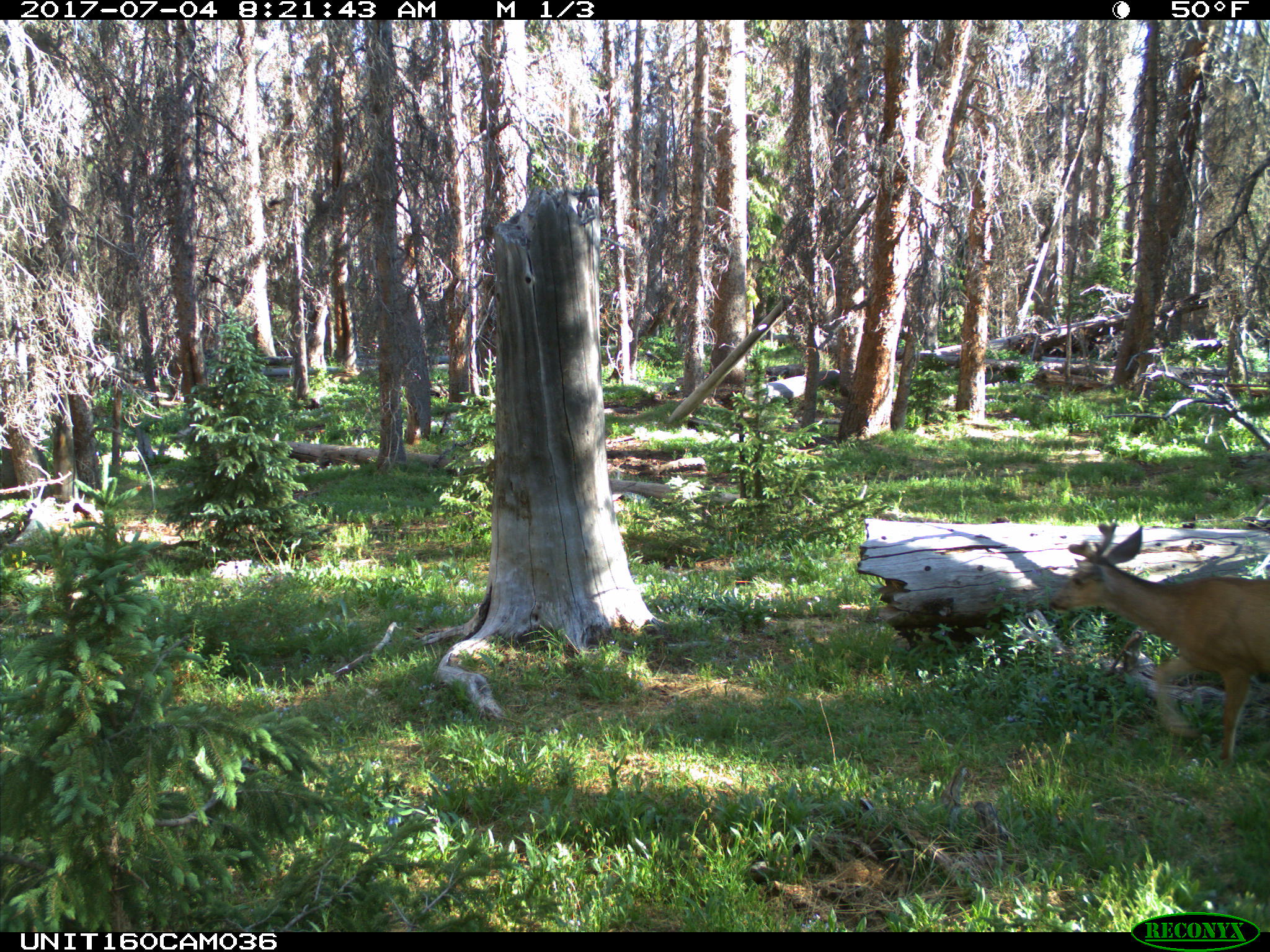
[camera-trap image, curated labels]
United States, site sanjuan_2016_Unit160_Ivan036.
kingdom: Animalia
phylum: Chordata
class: Mammalia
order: Artiodactyla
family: Cervidae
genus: Odocoileus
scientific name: Odocoileus hemionus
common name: mule deer